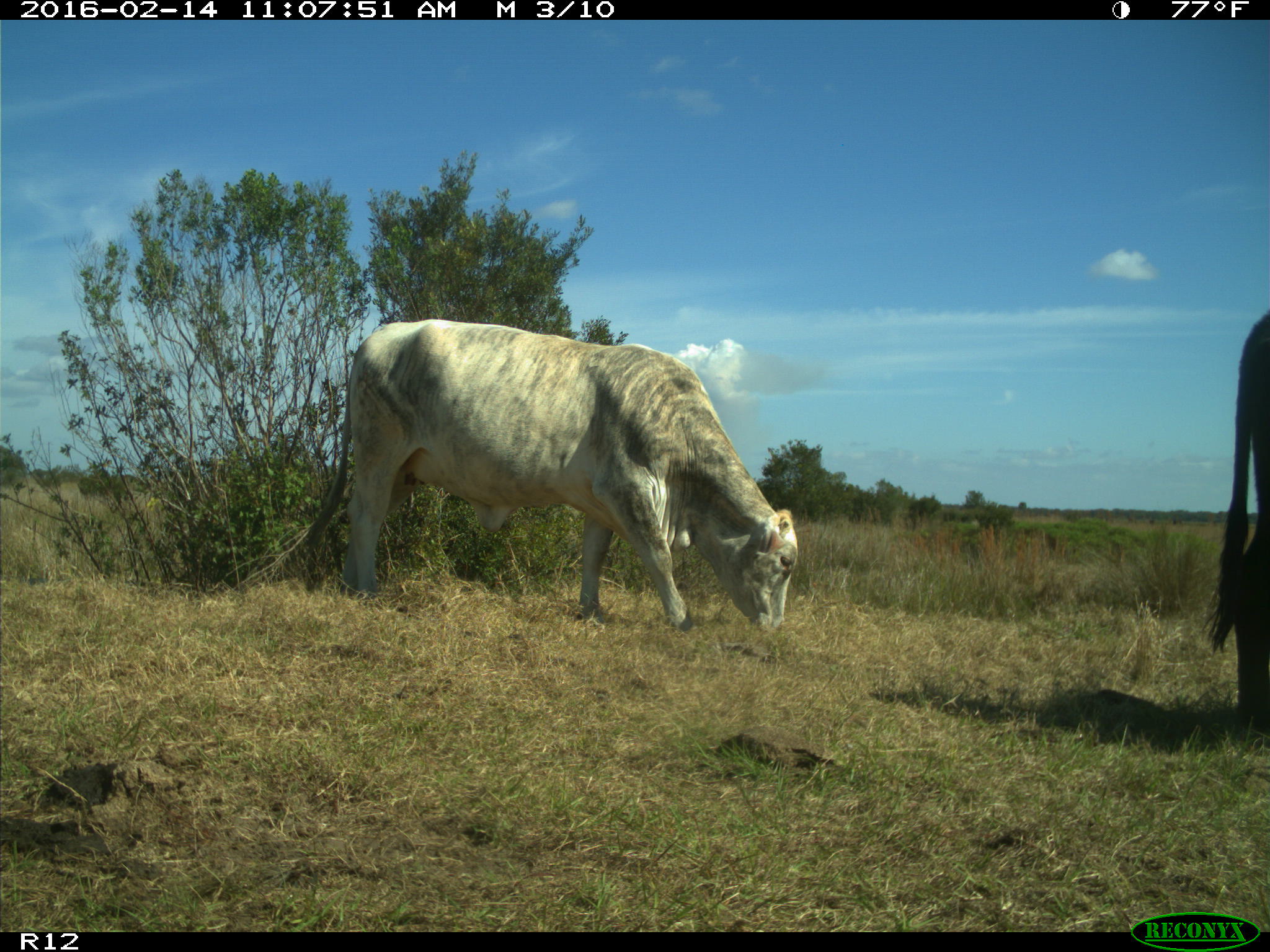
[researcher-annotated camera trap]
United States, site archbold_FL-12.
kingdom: Animalia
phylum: Chordata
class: Mammalia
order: Artiodactyla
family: Bovidae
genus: Bos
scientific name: Bos taurus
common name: domestic cow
Bos taurus (domestic cow).